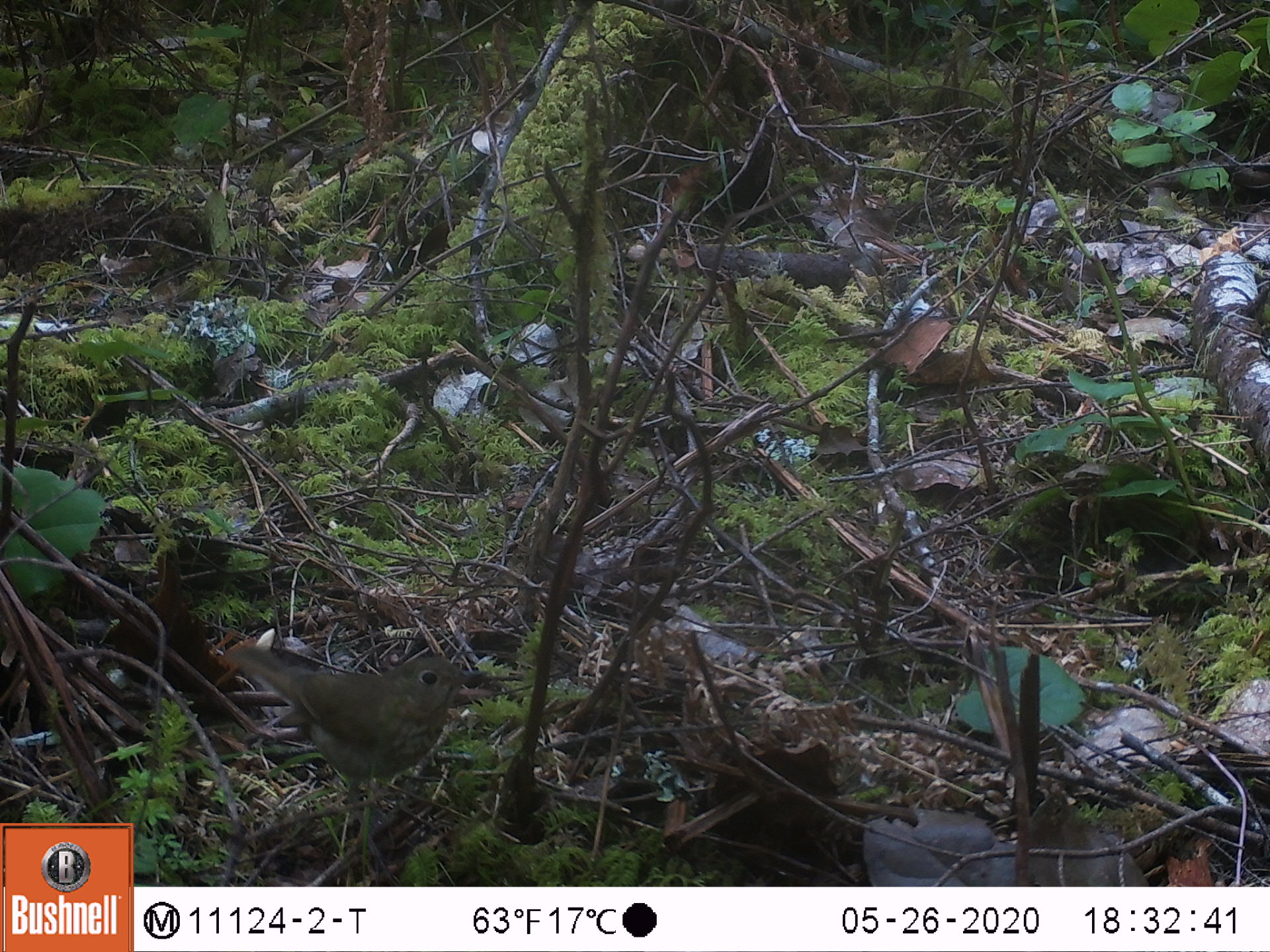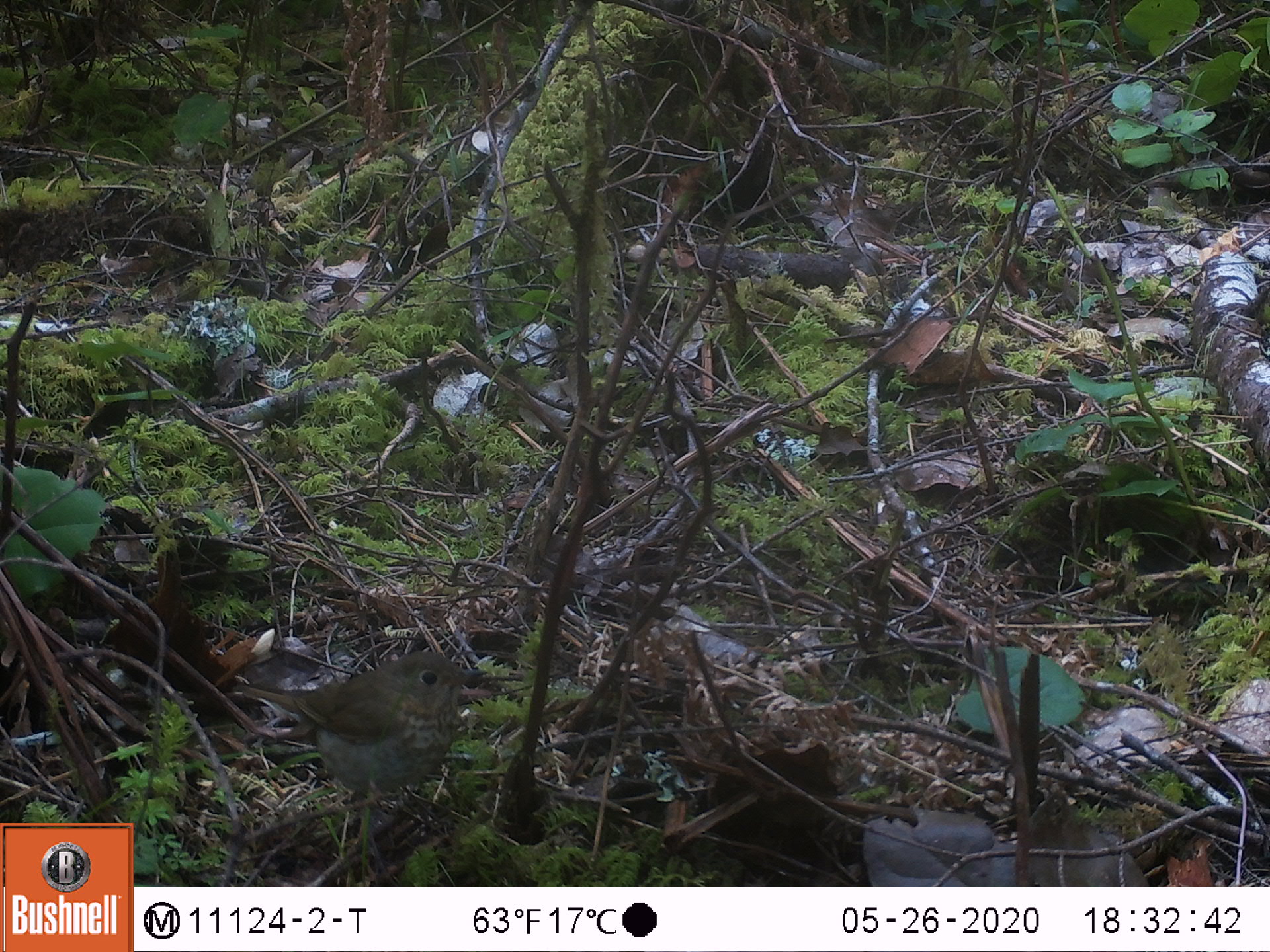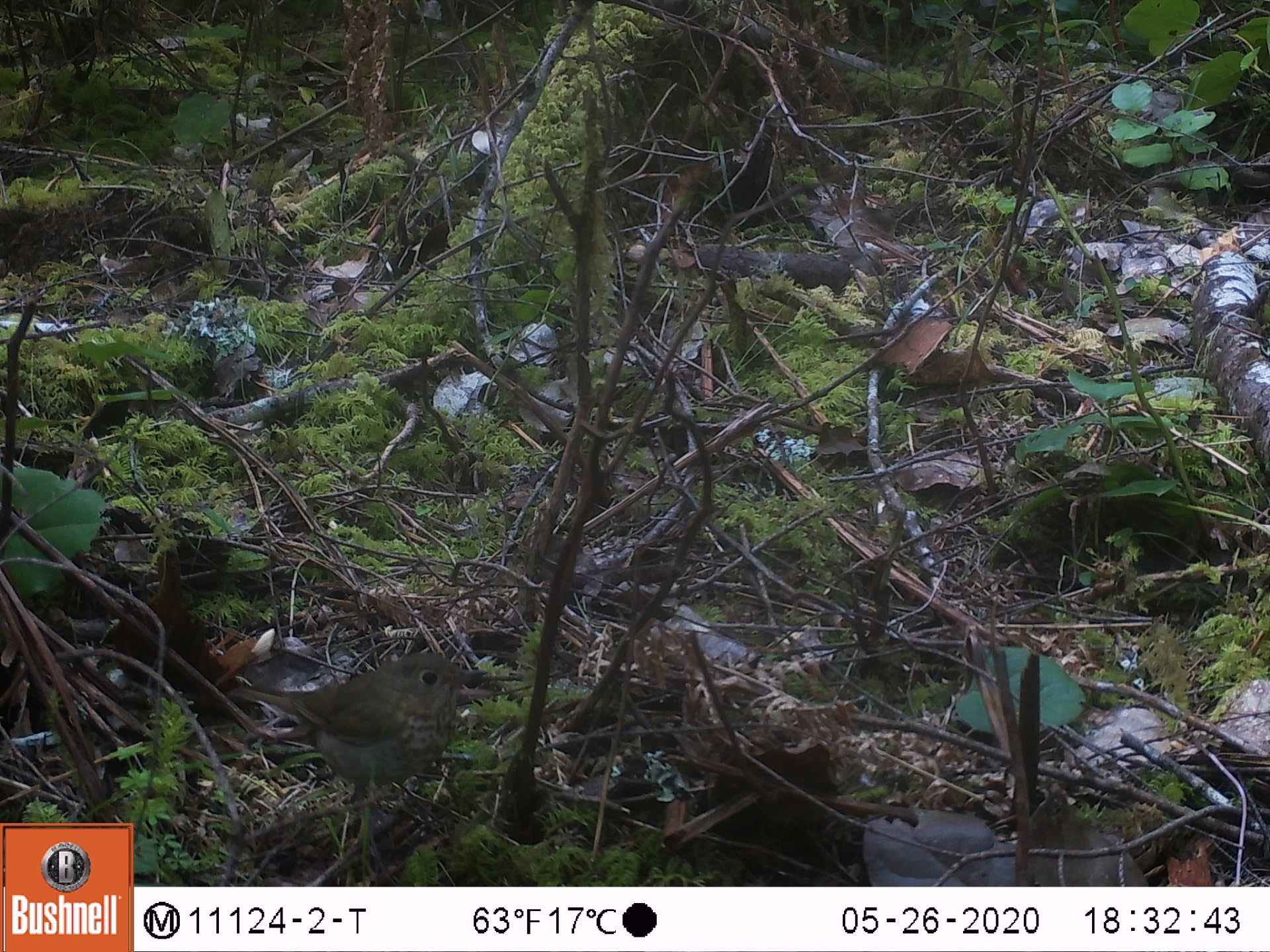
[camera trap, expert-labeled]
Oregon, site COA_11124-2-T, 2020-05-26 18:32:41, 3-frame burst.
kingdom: Animalia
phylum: Chordata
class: Aves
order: Passeriformes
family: Turdidae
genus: Catharus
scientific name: Catharus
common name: brown thrushes and nightingale-thrushes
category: catharus species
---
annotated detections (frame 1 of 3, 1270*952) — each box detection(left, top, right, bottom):
catharus species: detection(209, 626, 505, 850)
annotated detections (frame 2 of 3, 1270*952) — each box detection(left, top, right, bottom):
catharus species: detection(219, 633, 510, 844)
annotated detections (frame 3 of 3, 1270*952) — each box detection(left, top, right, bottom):
catharus species: detection(215, 633, 506, 855)